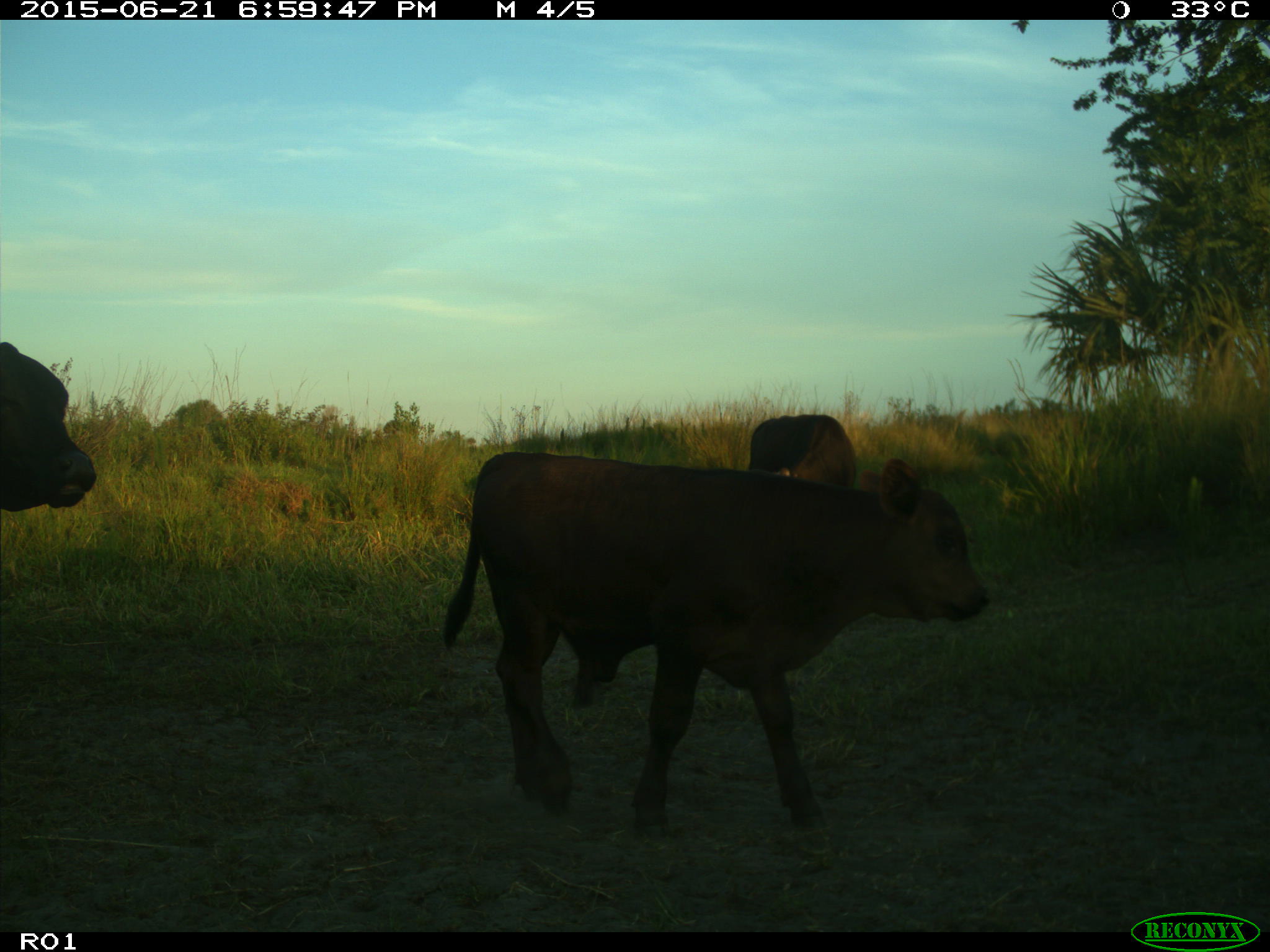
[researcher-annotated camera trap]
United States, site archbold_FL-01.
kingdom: Animalia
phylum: Chordata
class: Mammalia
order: Artiodactyla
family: Bovidae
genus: Bos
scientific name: Bos taurus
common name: domestic cow